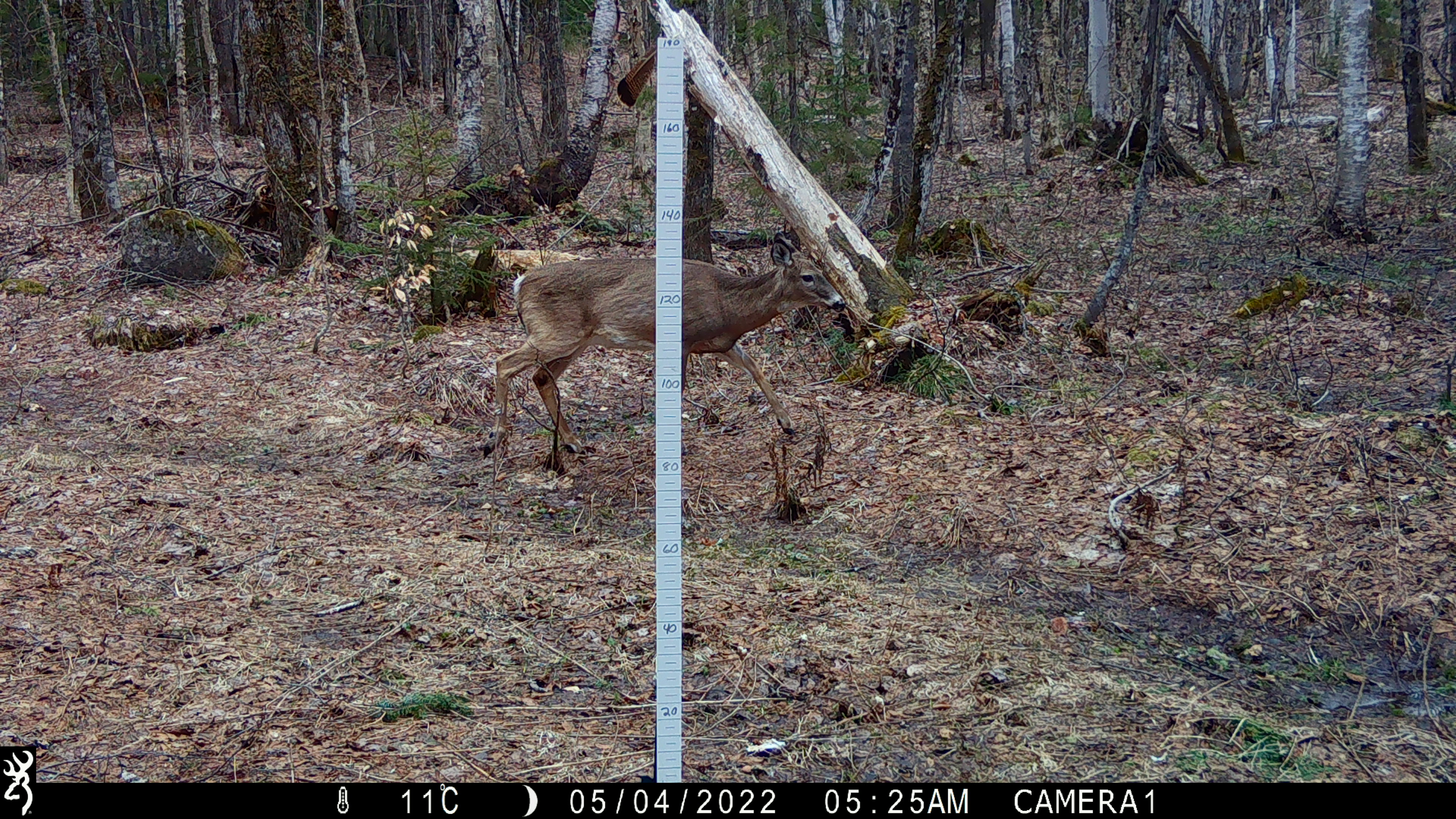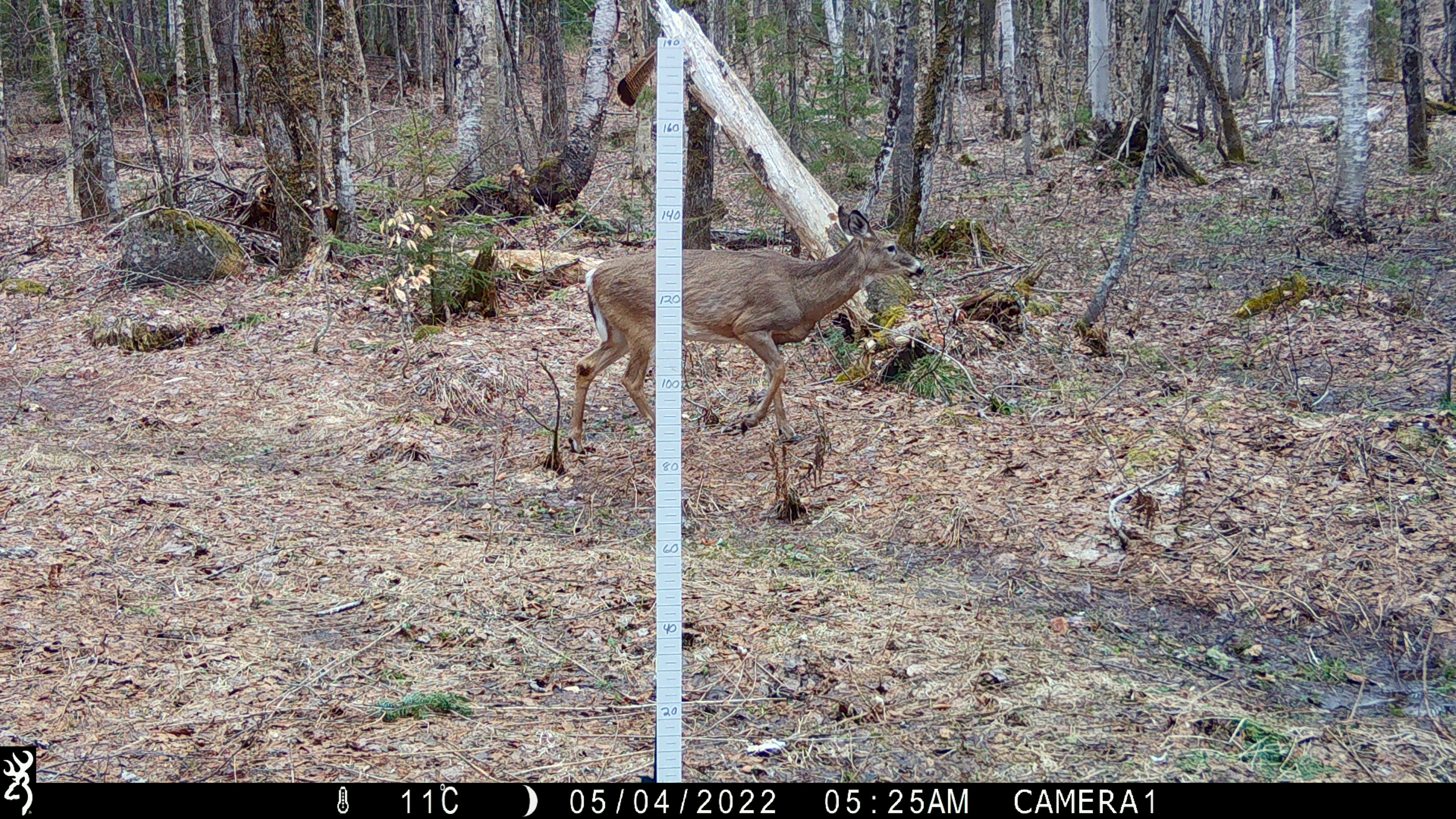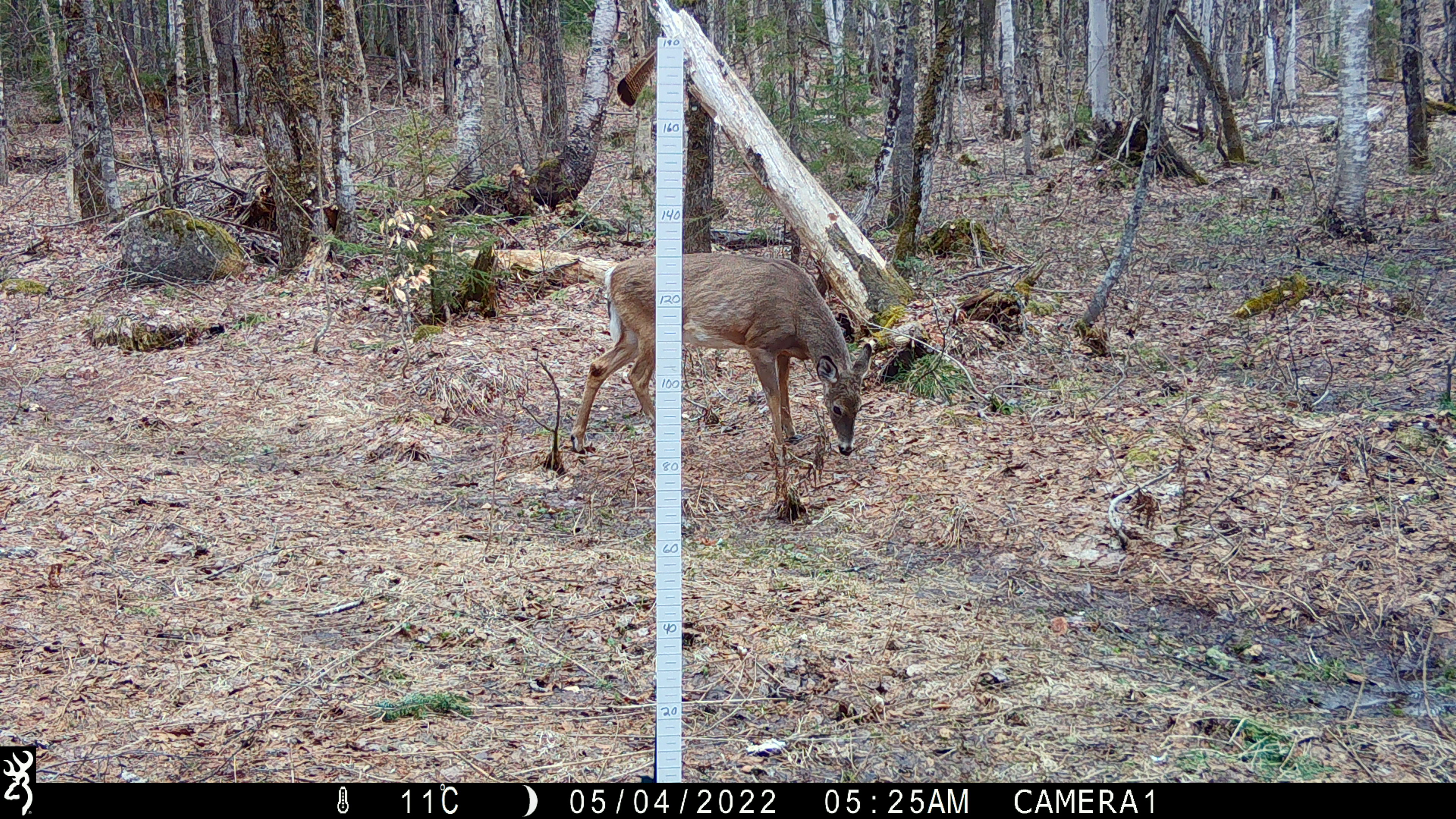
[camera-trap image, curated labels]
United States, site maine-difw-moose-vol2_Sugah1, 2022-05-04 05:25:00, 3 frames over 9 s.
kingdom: Animalia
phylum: Chordata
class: Mammalia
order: Artiodactyla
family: Cervidae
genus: Odocoileus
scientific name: Odocoileus virginianus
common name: white-tailed deer